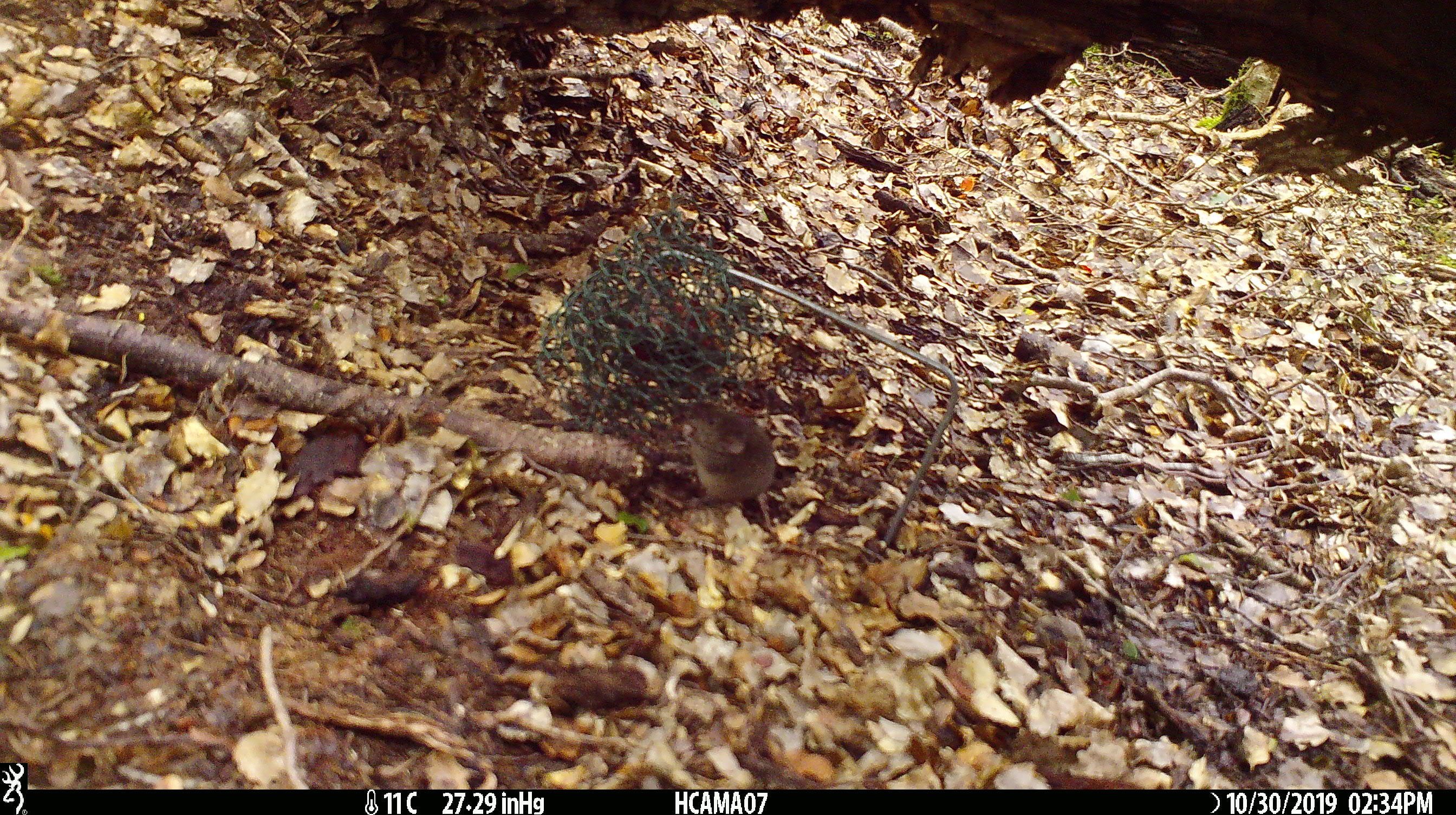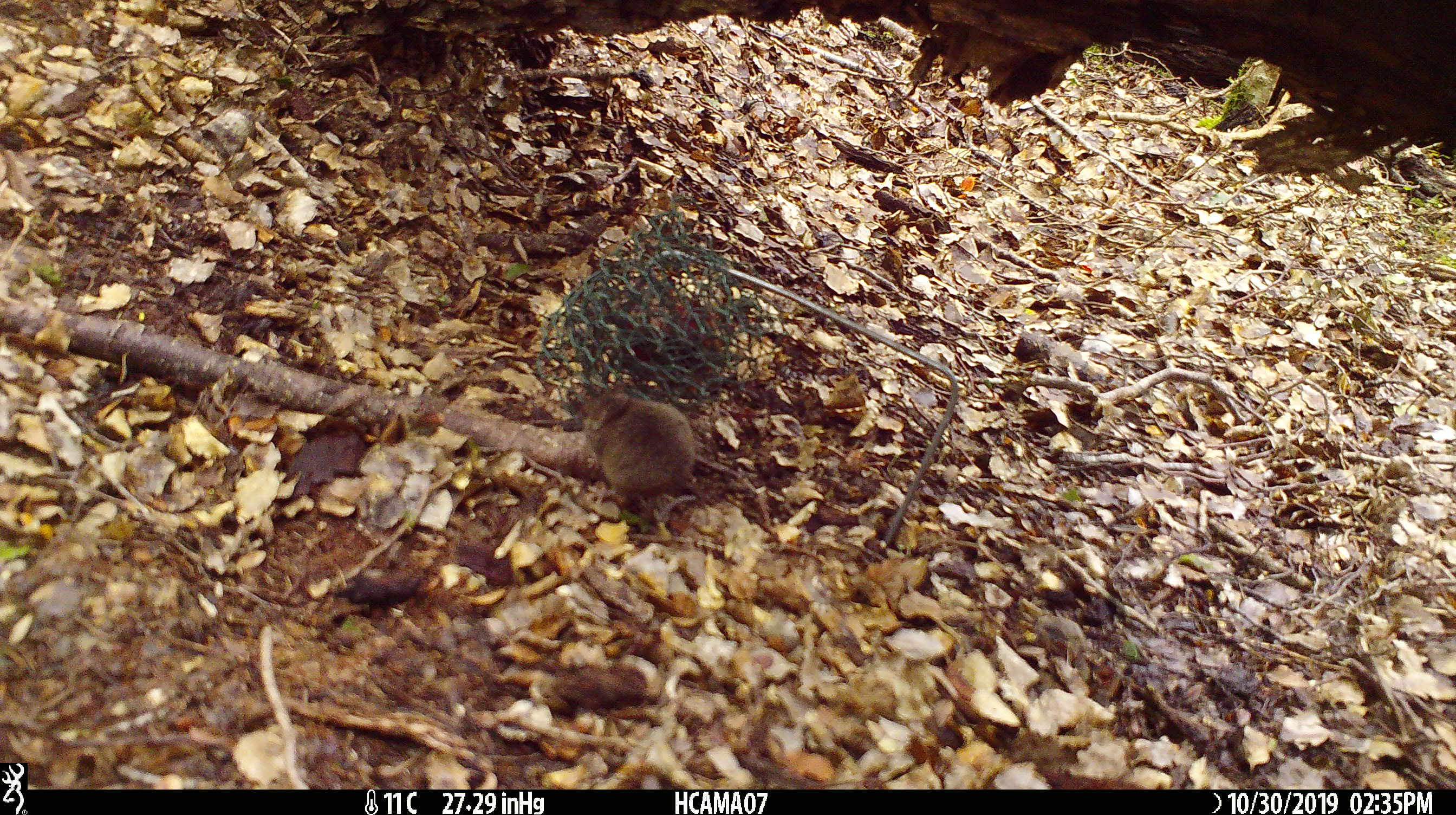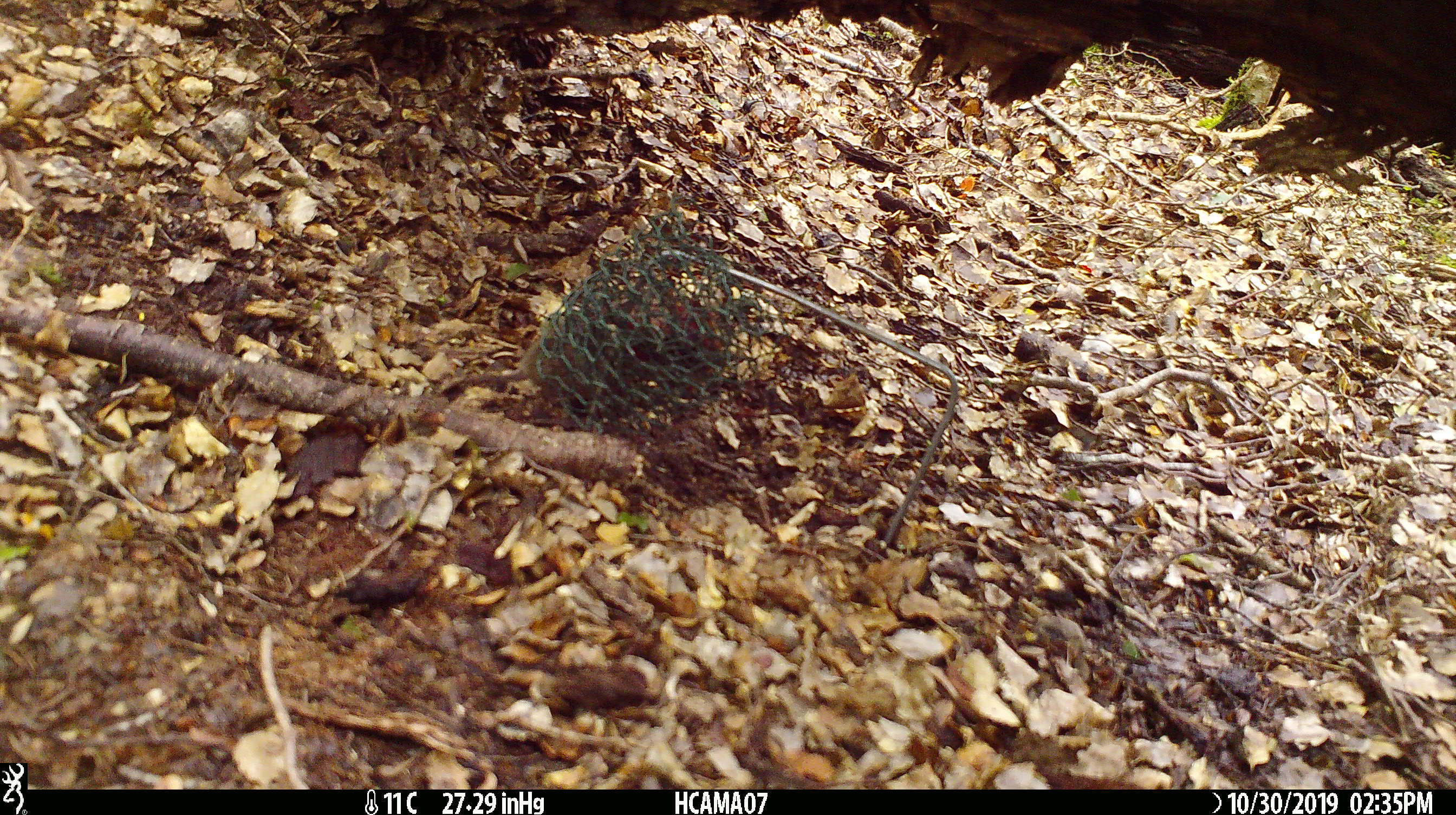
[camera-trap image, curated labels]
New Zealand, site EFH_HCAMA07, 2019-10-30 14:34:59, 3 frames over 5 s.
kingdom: Animalia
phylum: Chordata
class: Mammalia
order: Rodentia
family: Muridae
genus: Mus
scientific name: Mus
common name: mouse